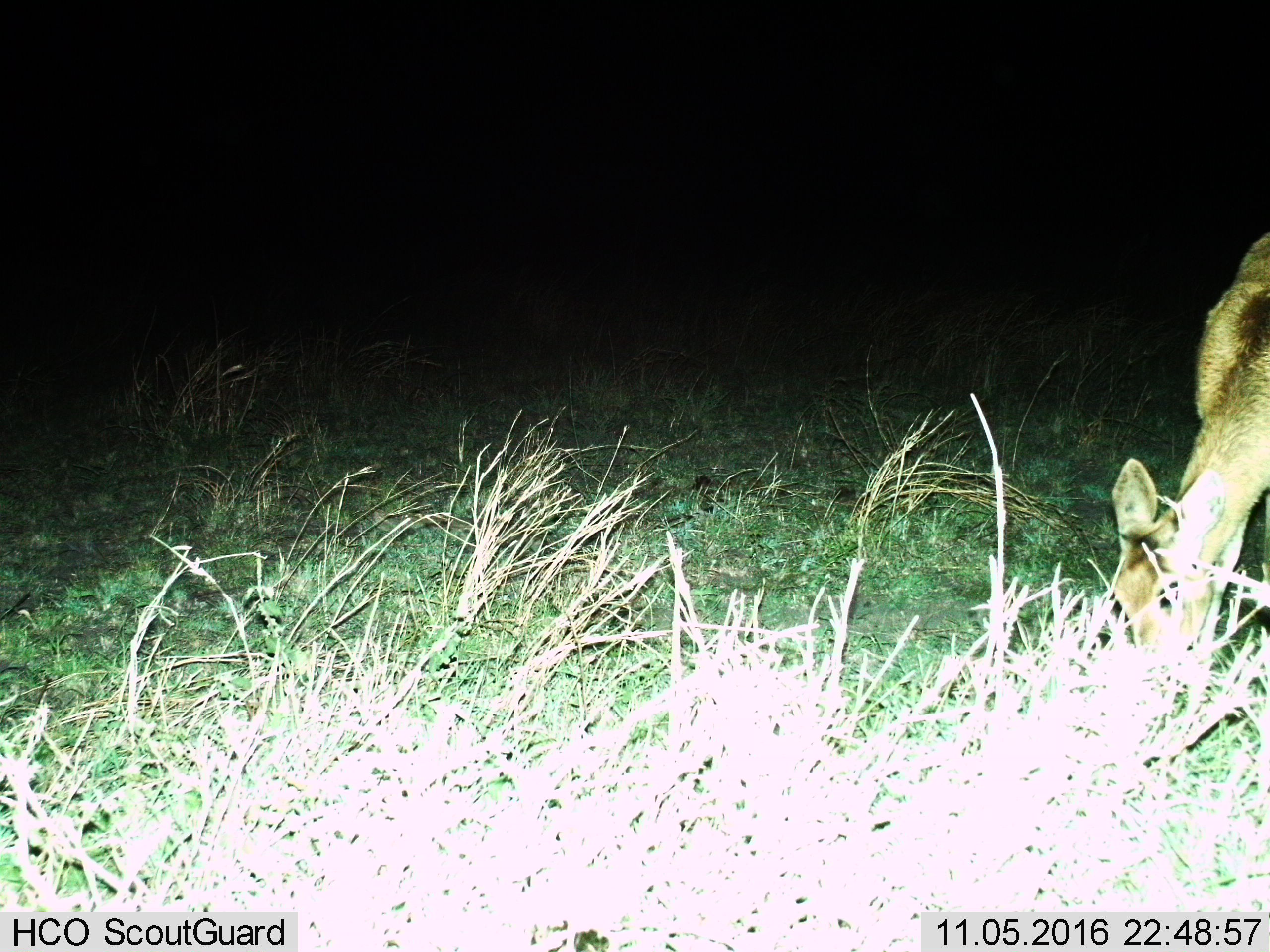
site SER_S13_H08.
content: unidentified animal